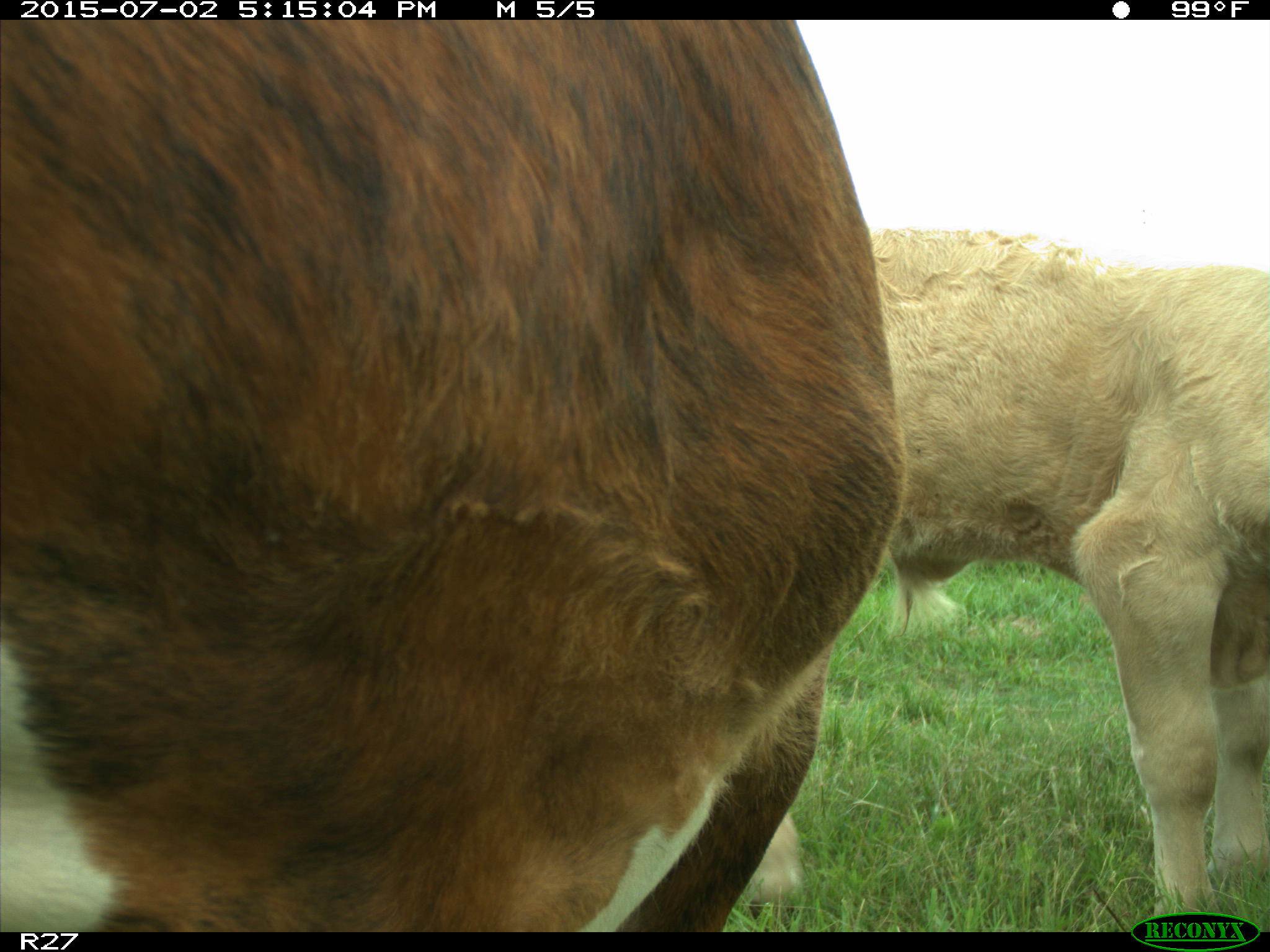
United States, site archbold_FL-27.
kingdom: Animalia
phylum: Chordata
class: Mammalia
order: Artiodactyla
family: Bovidae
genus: Bos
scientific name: Bos taurus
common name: domestic cow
Bos taurus (domestic cow).